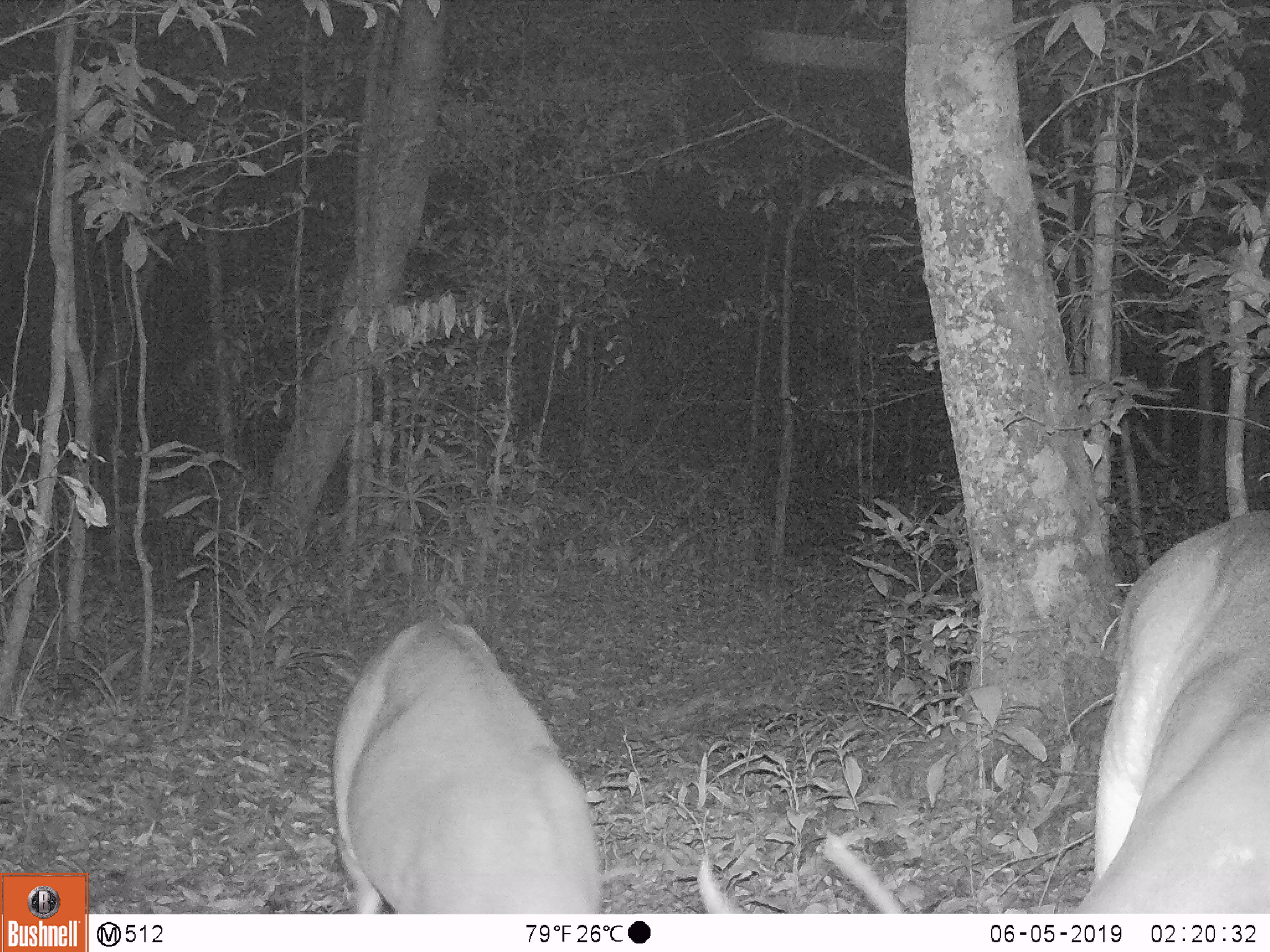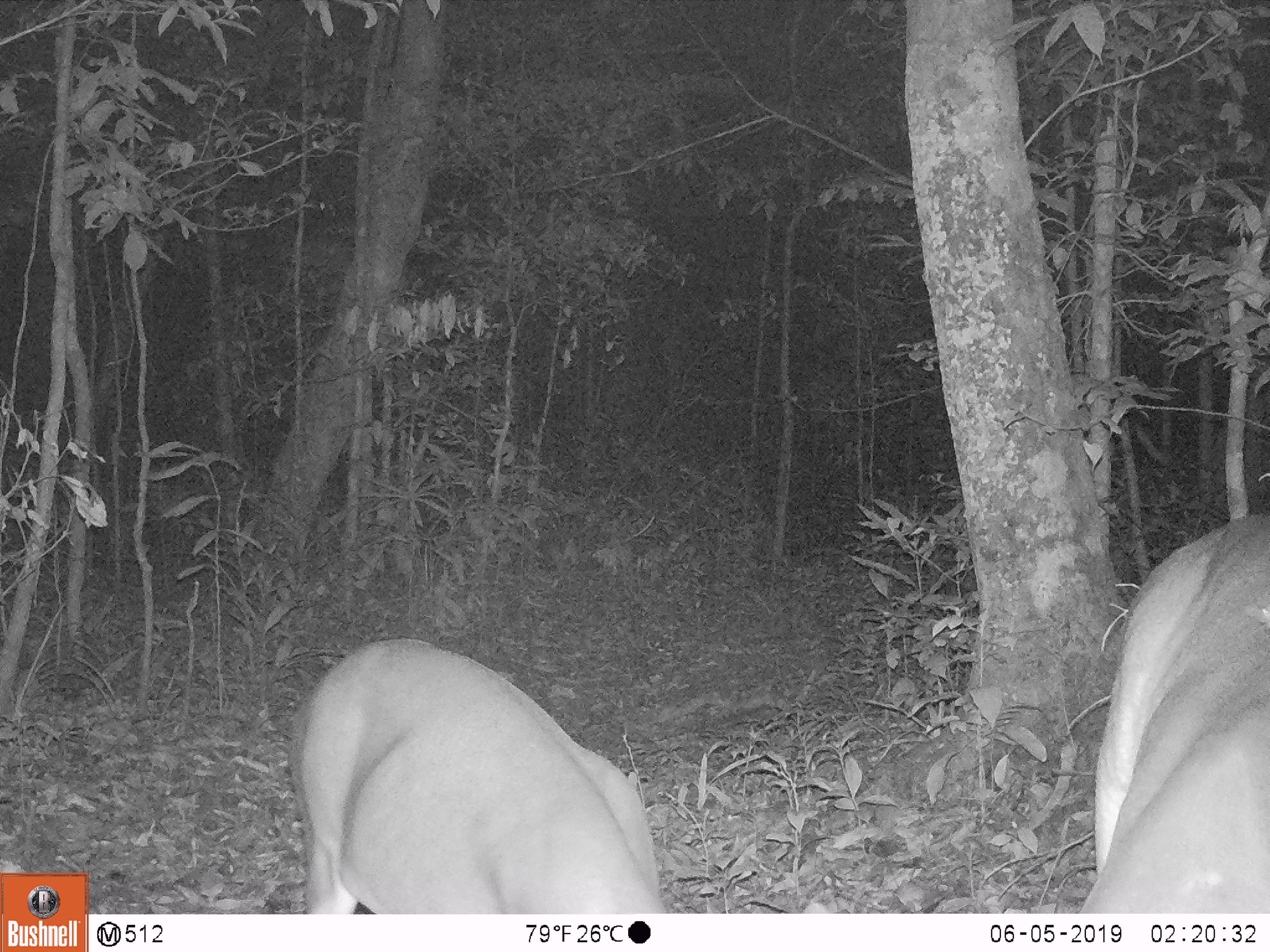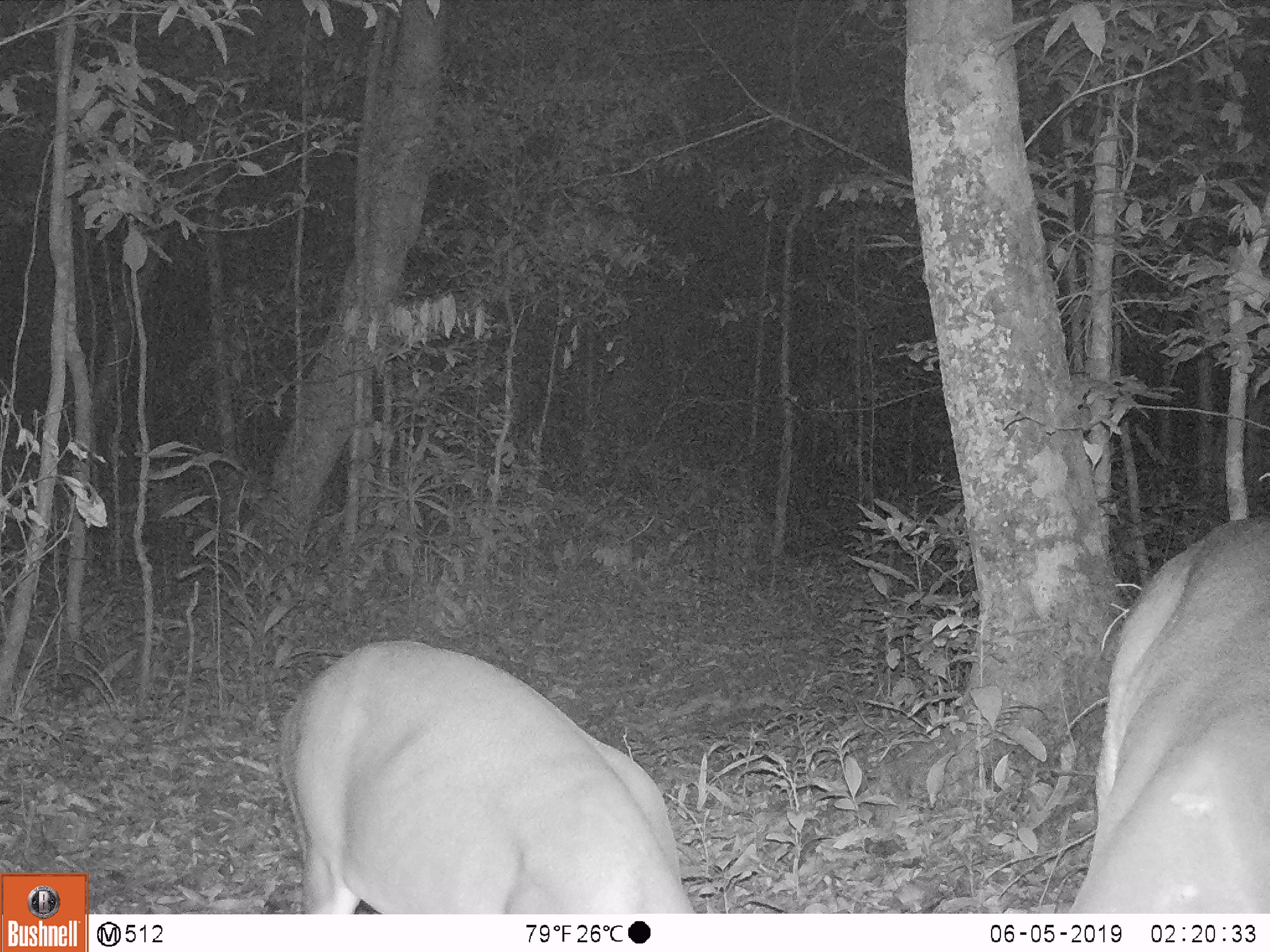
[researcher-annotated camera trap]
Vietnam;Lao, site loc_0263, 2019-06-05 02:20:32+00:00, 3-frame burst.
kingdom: Animalia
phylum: Chordata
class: Mammalia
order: Artiodactyla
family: Cervidae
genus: Muntiacus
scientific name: Muntiacus vuquangensis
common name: large-antlered muntjac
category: large antlered muntjac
Large antlered muntjac (large-antlered muntjac) (Muntiacus vuquangensis). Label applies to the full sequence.